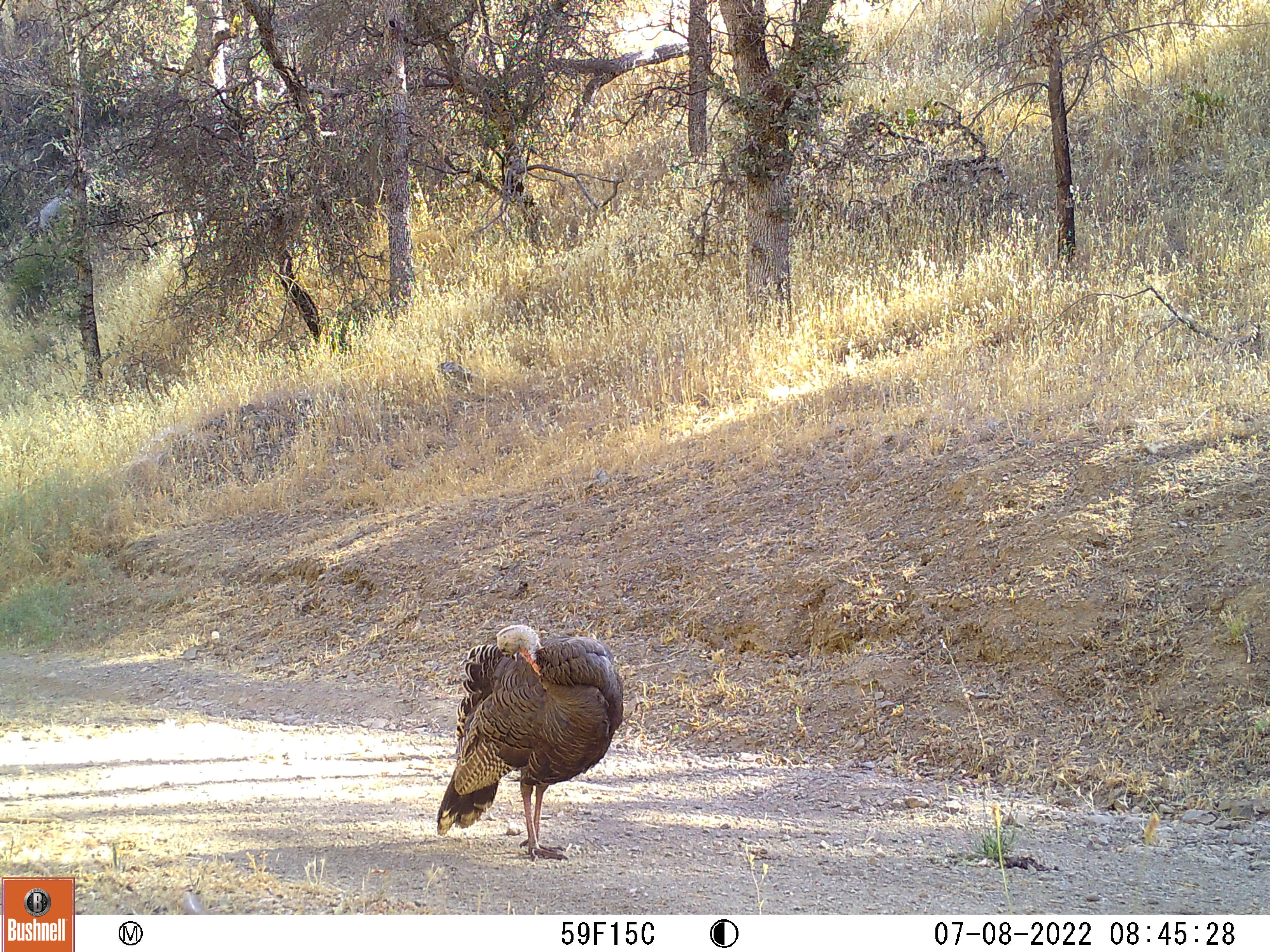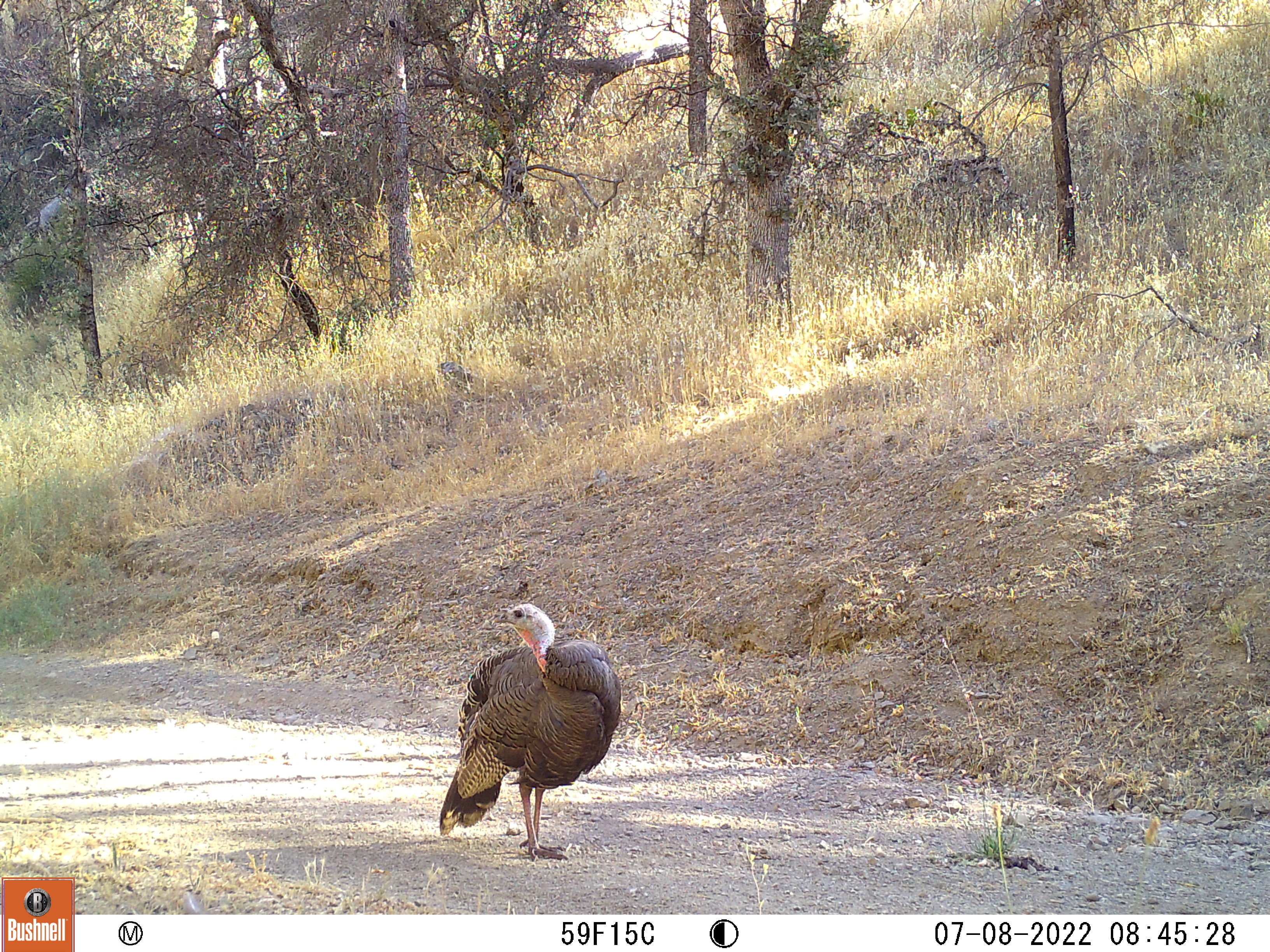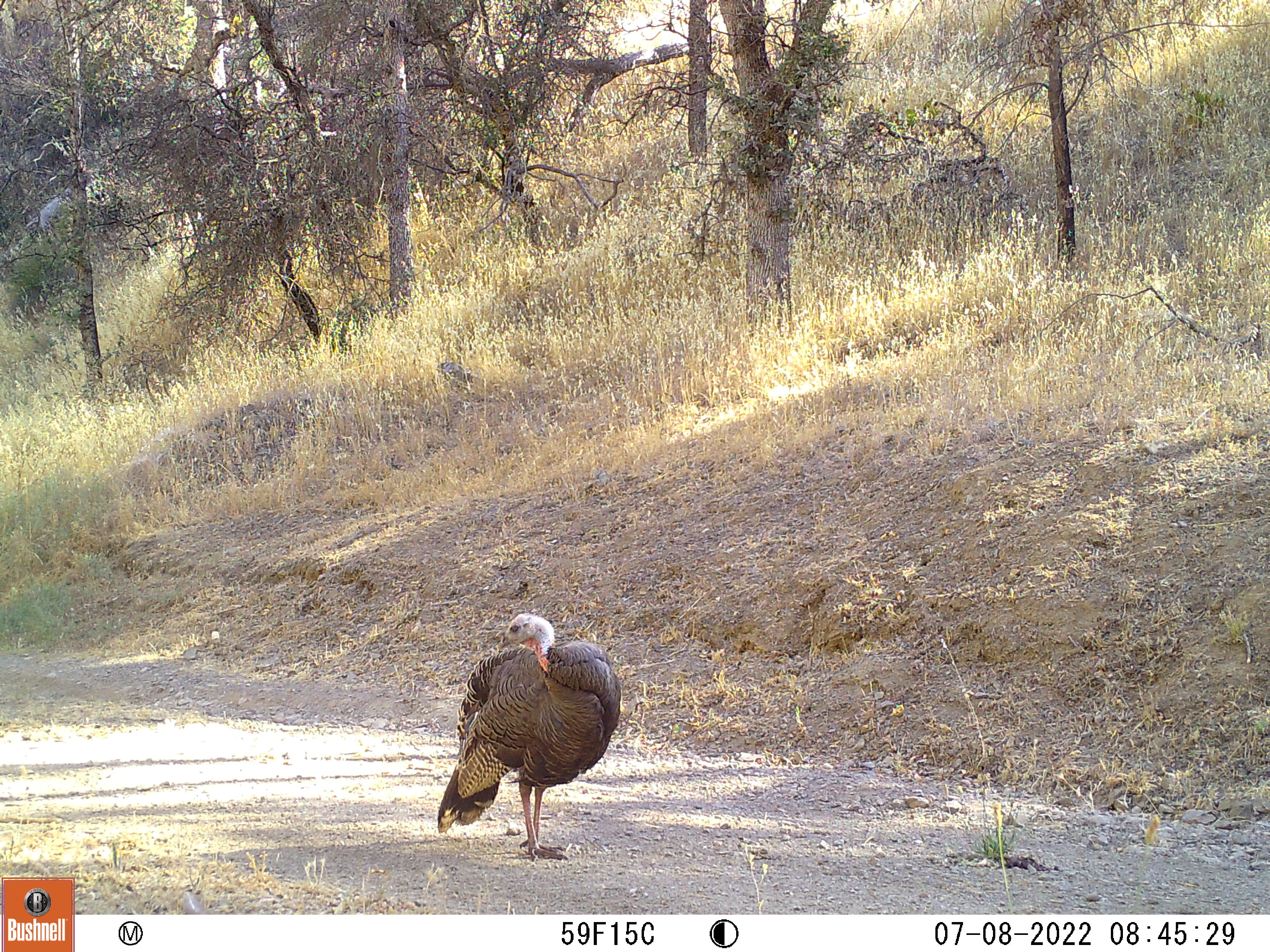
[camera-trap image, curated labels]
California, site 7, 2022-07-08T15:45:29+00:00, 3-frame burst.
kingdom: Animalia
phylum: Chordata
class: Aves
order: Galliformes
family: Phasianidae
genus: Meleagris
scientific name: Meleagris gallopavo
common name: turkey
Turkey (Meleagris gallopavo).